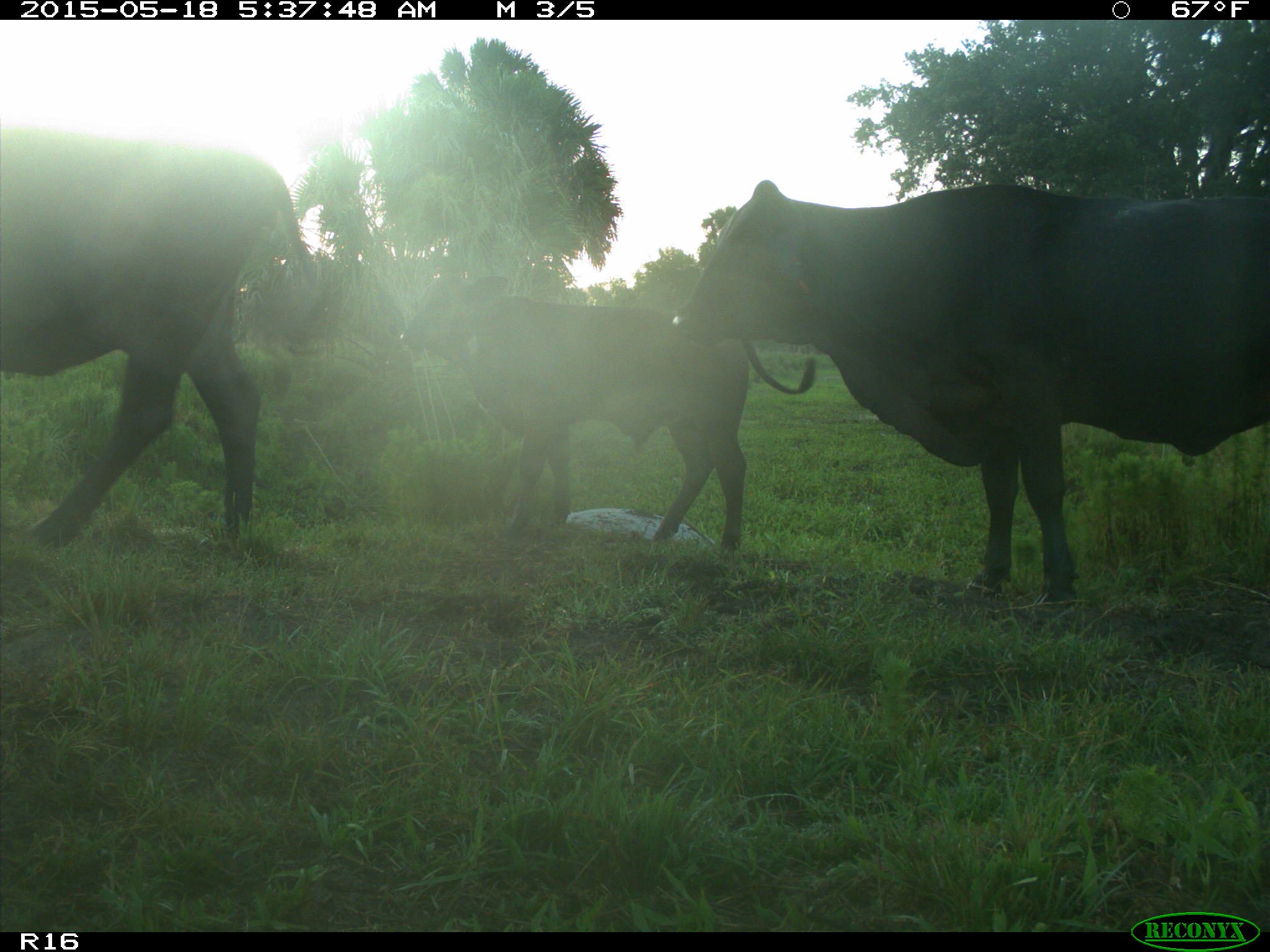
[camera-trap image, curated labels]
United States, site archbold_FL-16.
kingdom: Animalia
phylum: Chordata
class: Mammalia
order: Artiodactyla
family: Bovidae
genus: Bos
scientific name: Bos taurus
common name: domestic cow